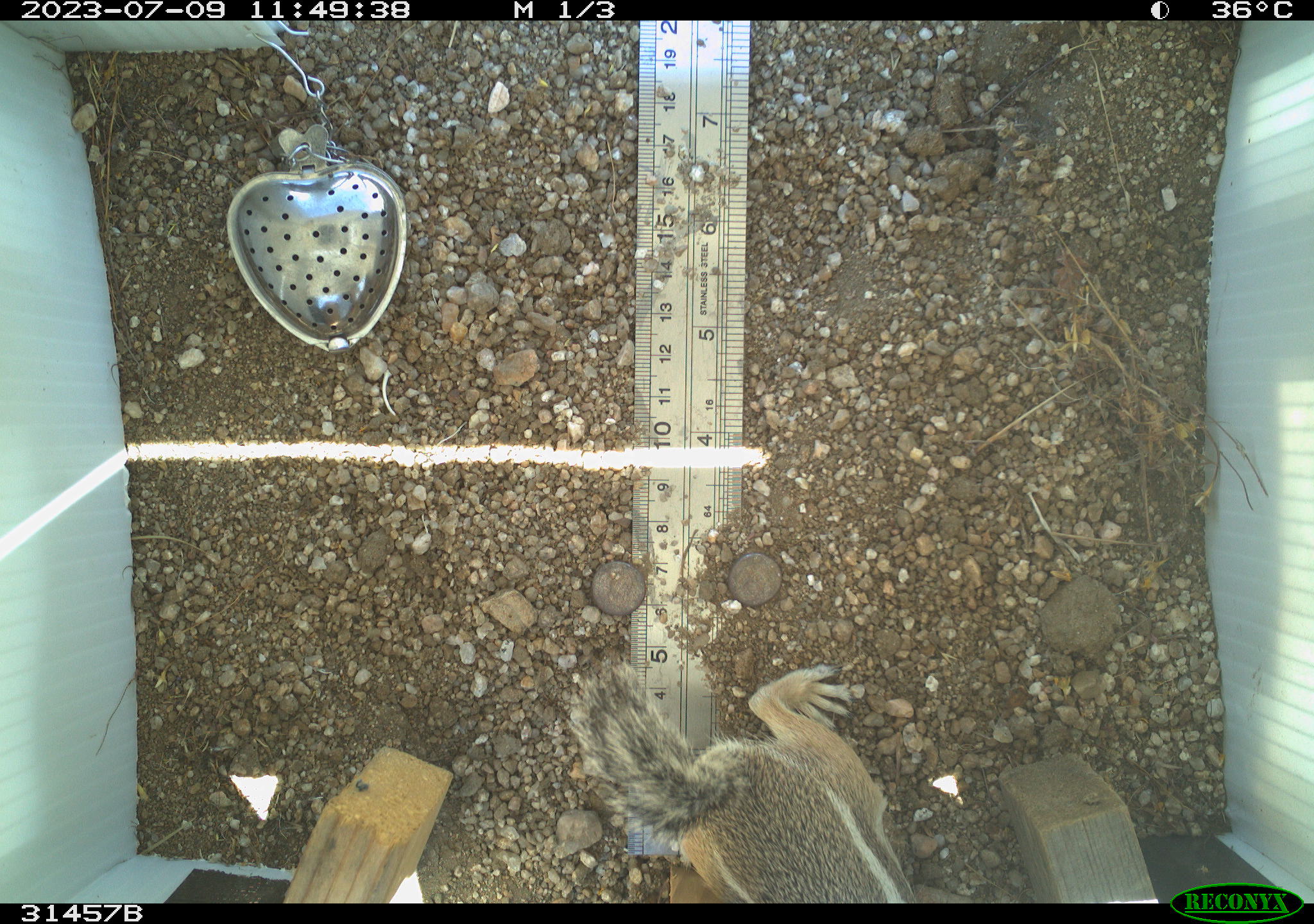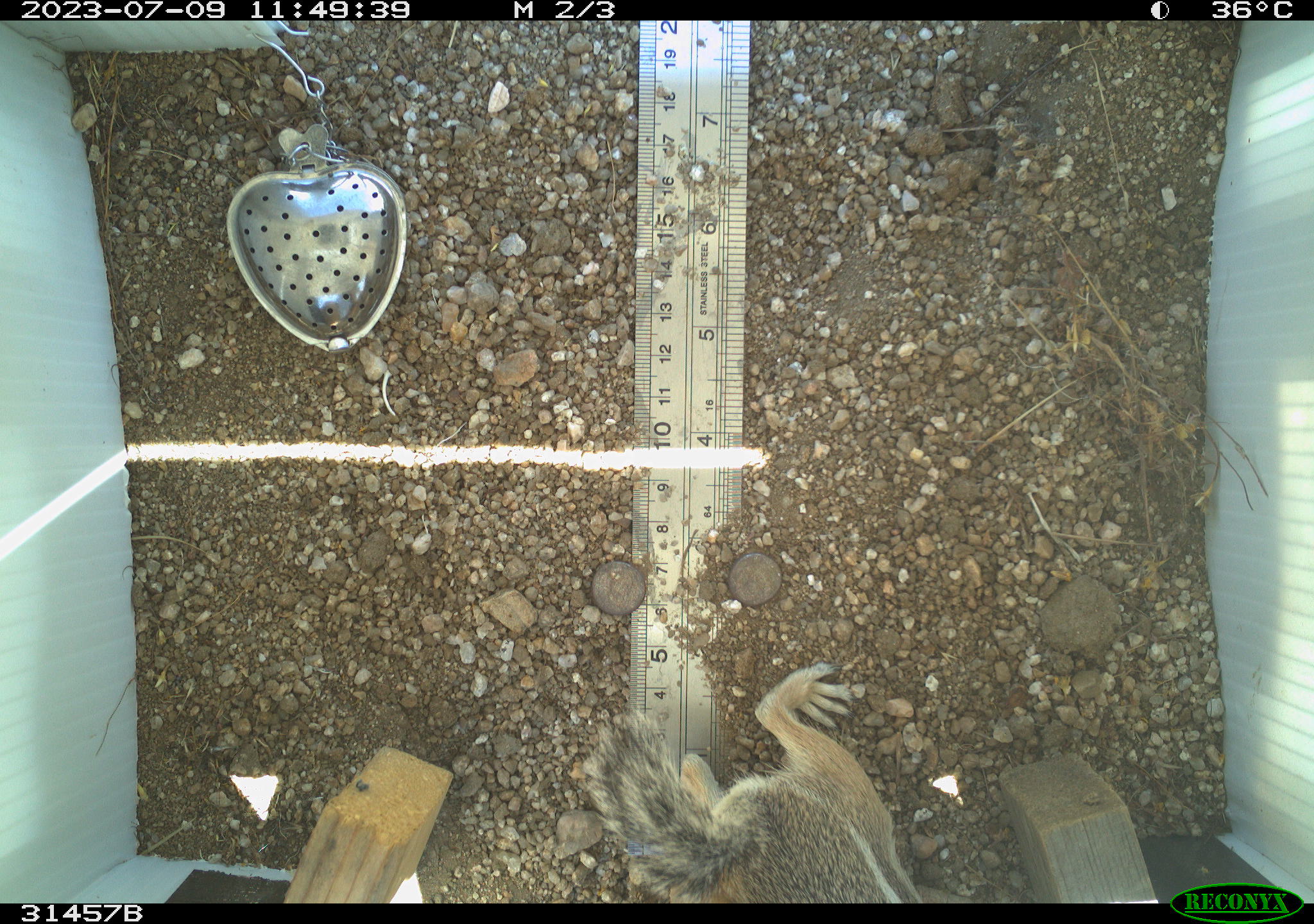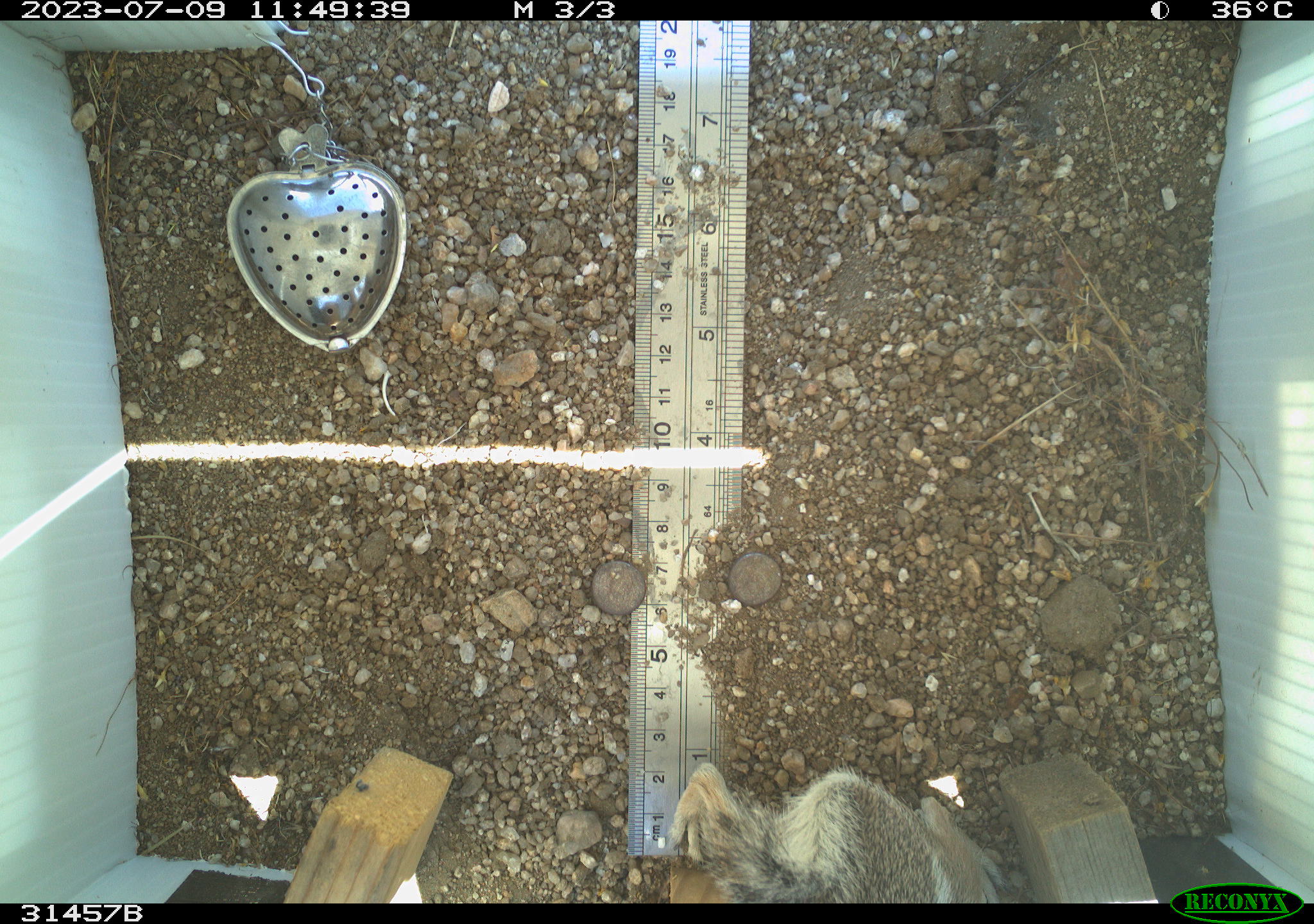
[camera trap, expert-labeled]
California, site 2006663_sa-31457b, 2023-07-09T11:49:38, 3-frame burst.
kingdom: Animalia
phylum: Chordata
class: Mammalia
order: Rodentia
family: Sciuridae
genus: Ammospermophilus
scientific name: Ammospermophilus leucurus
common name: white-tailed antelope squirrel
White-tailed antelope squirrel (Ammospermophilus leucurus).